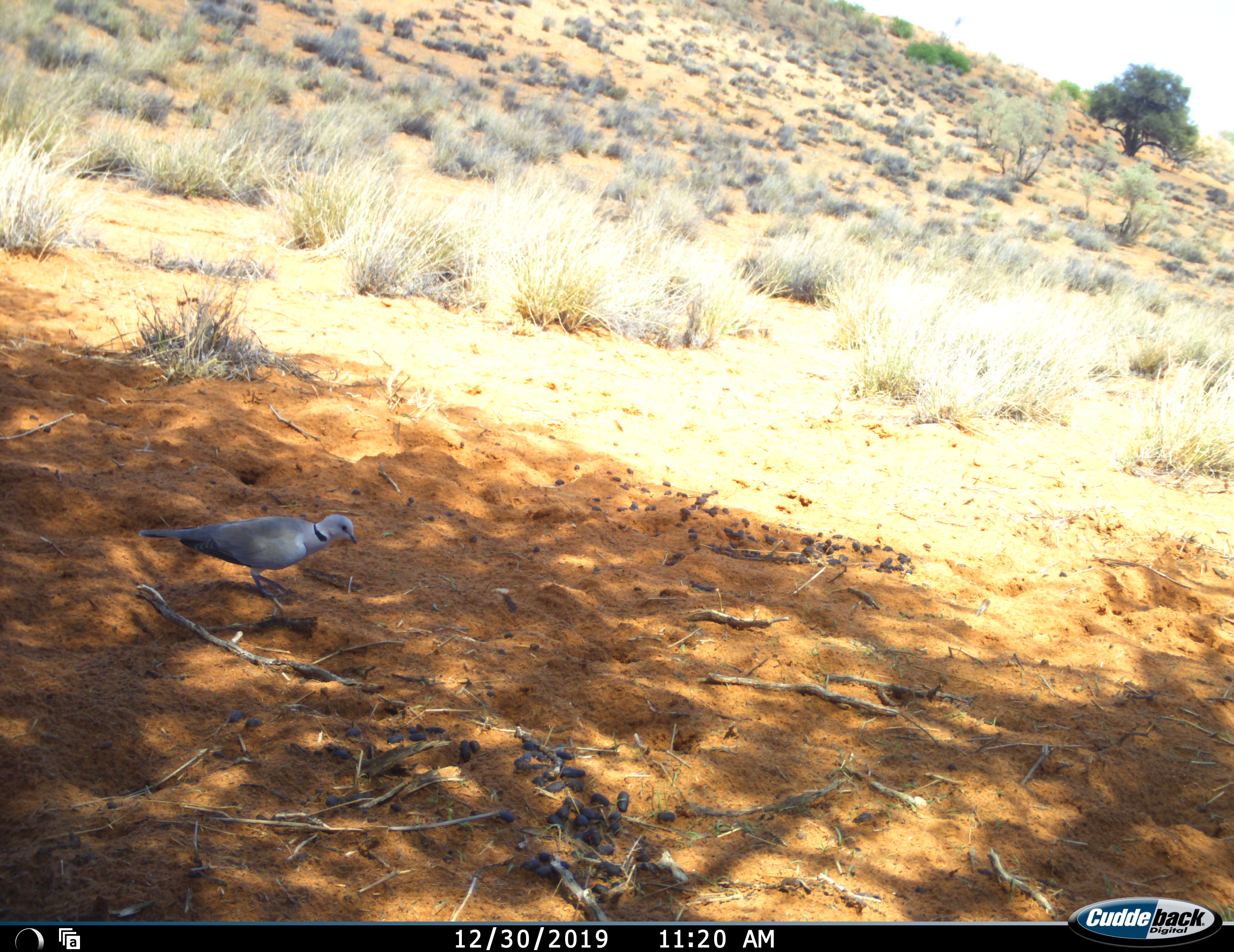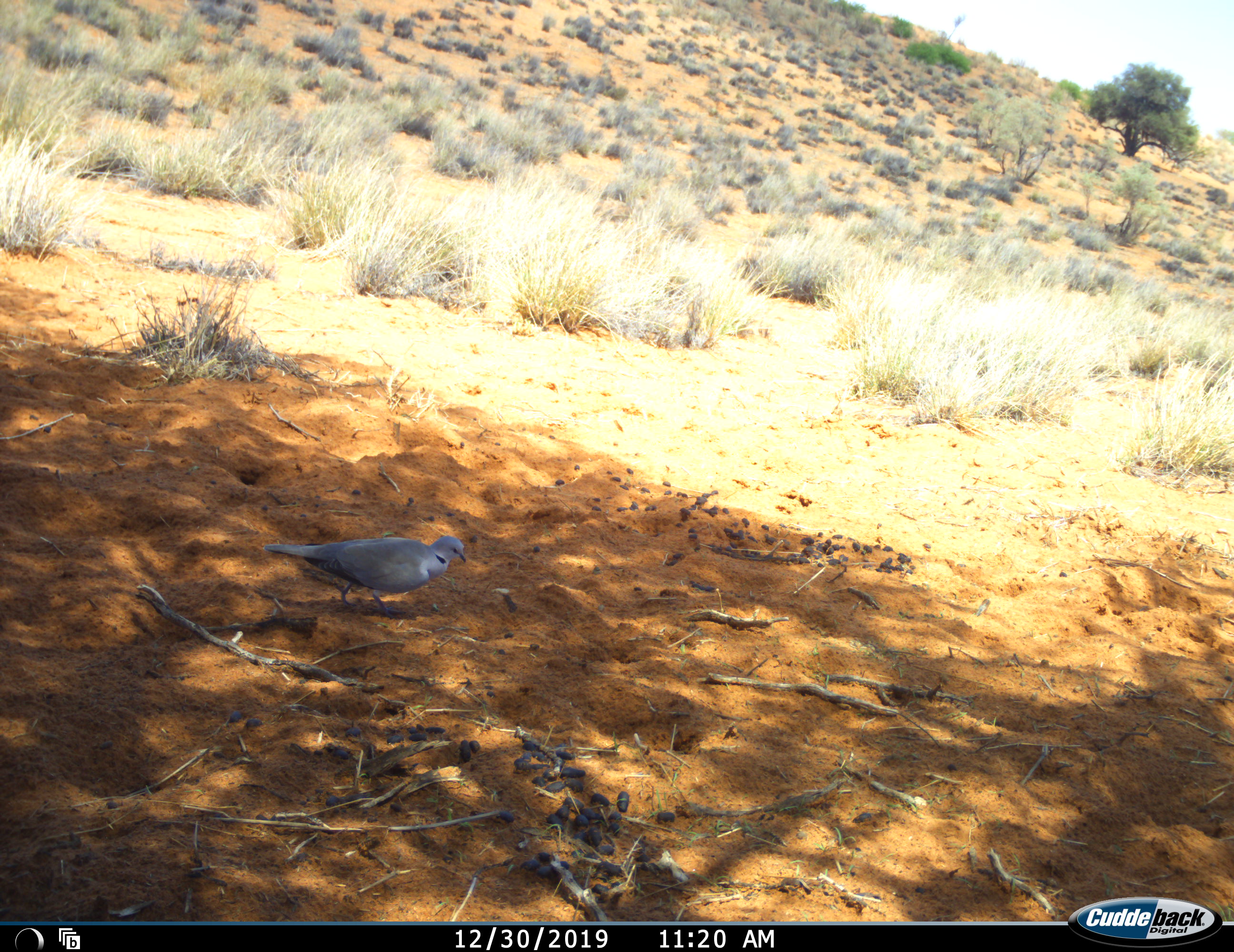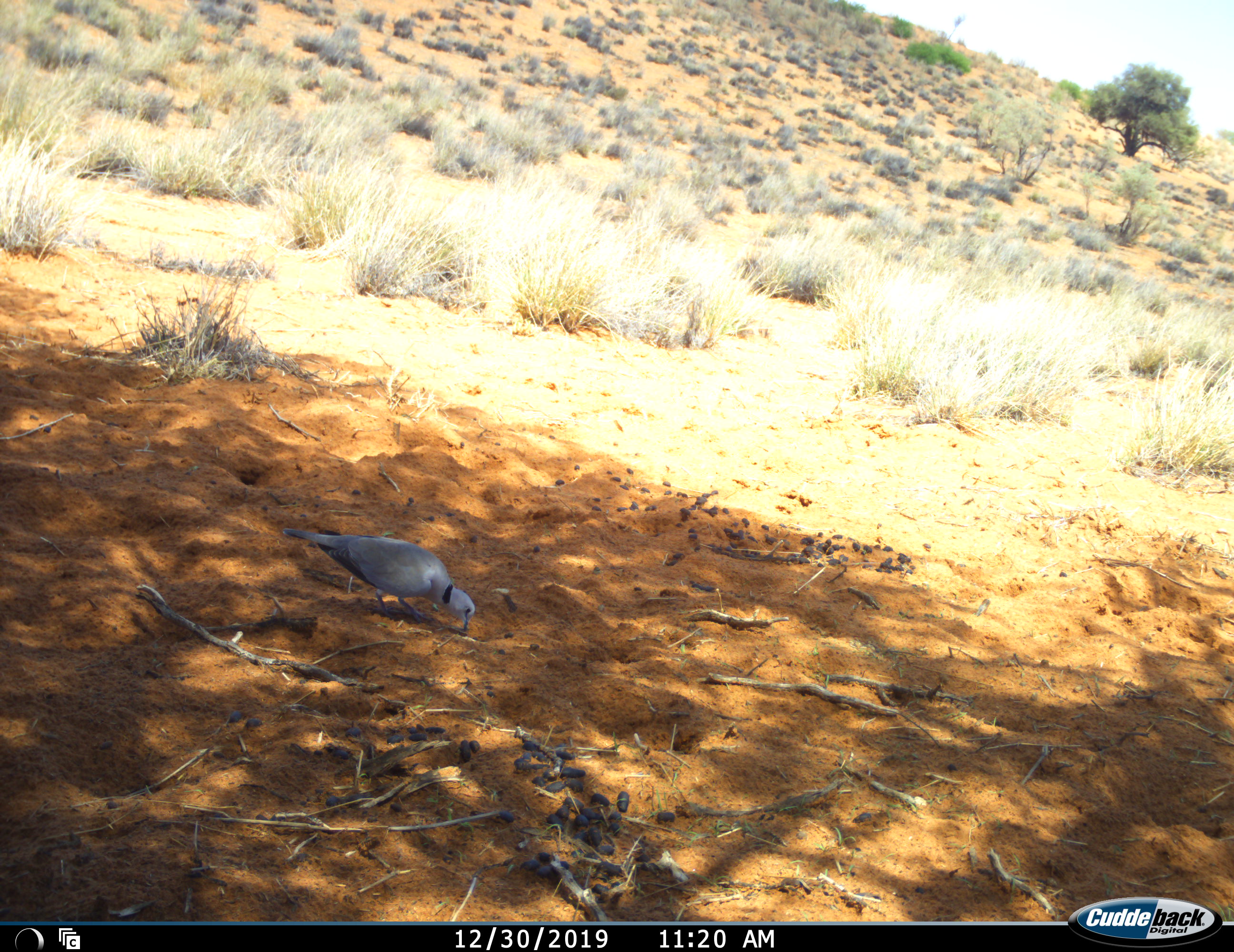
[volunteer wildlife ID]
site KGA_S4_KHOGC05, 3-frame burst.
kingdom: Animalia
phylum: Chordata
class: Aves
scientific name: Aves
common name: bird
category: birdother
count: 1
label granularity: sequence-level